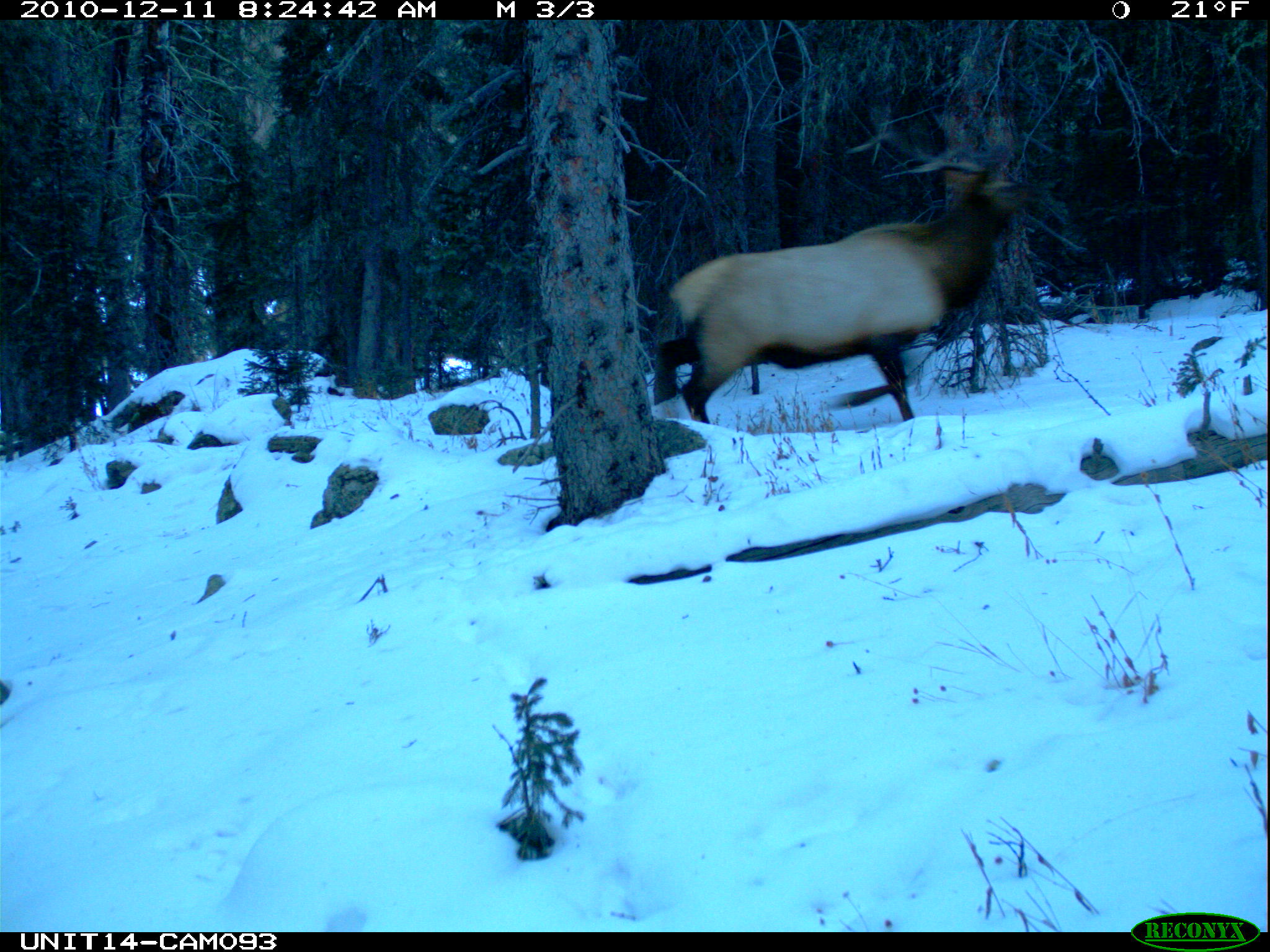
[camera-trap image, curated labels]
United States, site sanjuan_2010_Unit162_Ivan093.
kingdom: Animalia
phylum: Chordata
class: Mammalia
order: Artiodactyla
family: Cervidae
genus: Cervus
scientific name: Cervus elaphus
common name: red deer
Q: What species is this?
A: Cervus elaphus (red deer).